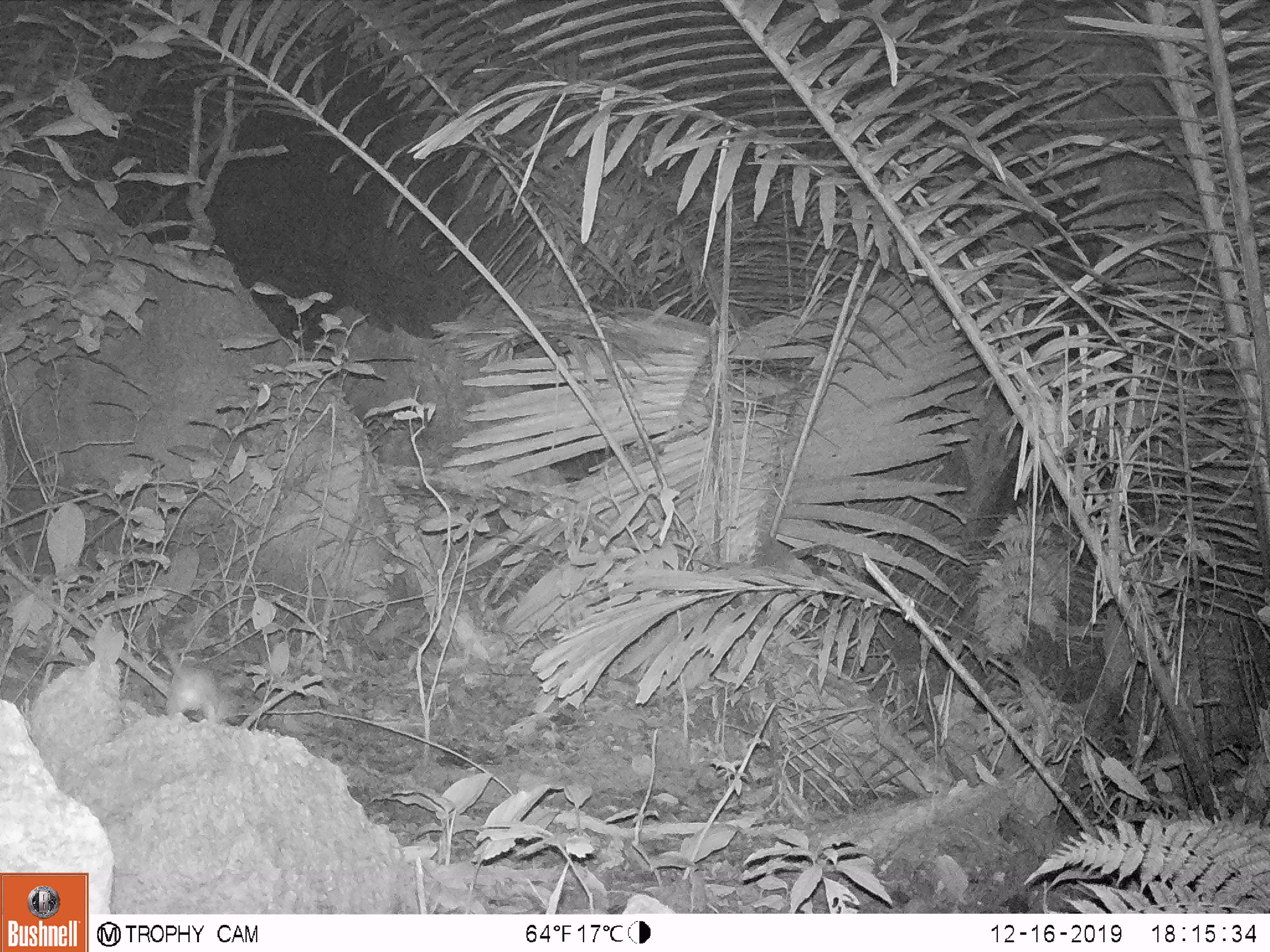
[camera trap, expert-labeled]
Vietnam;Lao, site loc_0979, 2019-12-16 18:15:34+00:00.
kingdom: Animalia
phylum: Chordata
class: Mammalia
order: Rodentia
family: Muridae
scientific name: Muridae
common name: old-world mice and rats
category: unidentified murid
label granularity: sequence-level